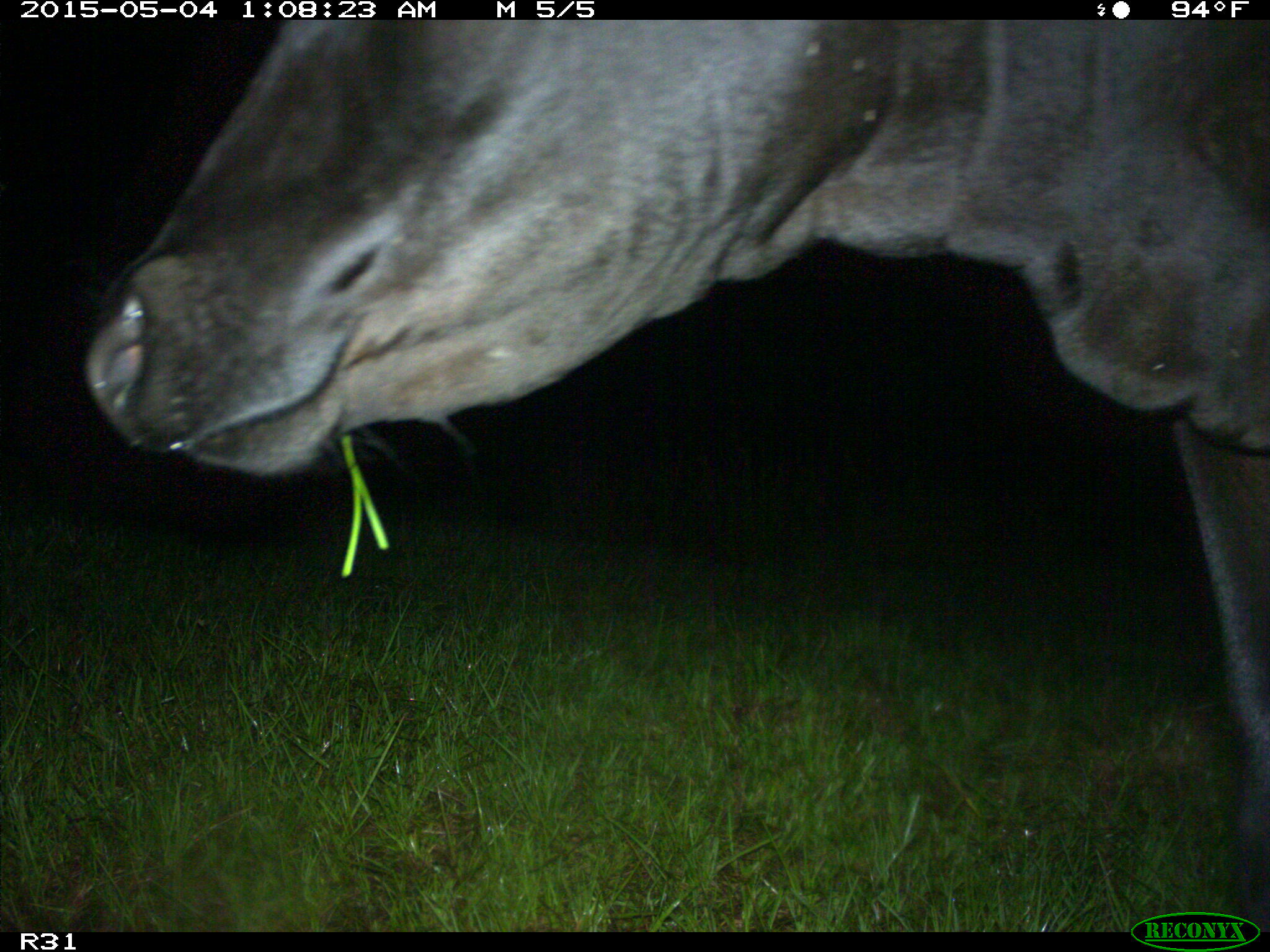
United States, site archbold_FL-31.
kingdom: Animalia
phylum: Chordata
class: Mammalia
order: Artiodactyla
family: Bovidae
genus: Bos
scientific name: Bos taurus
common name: domestic cow